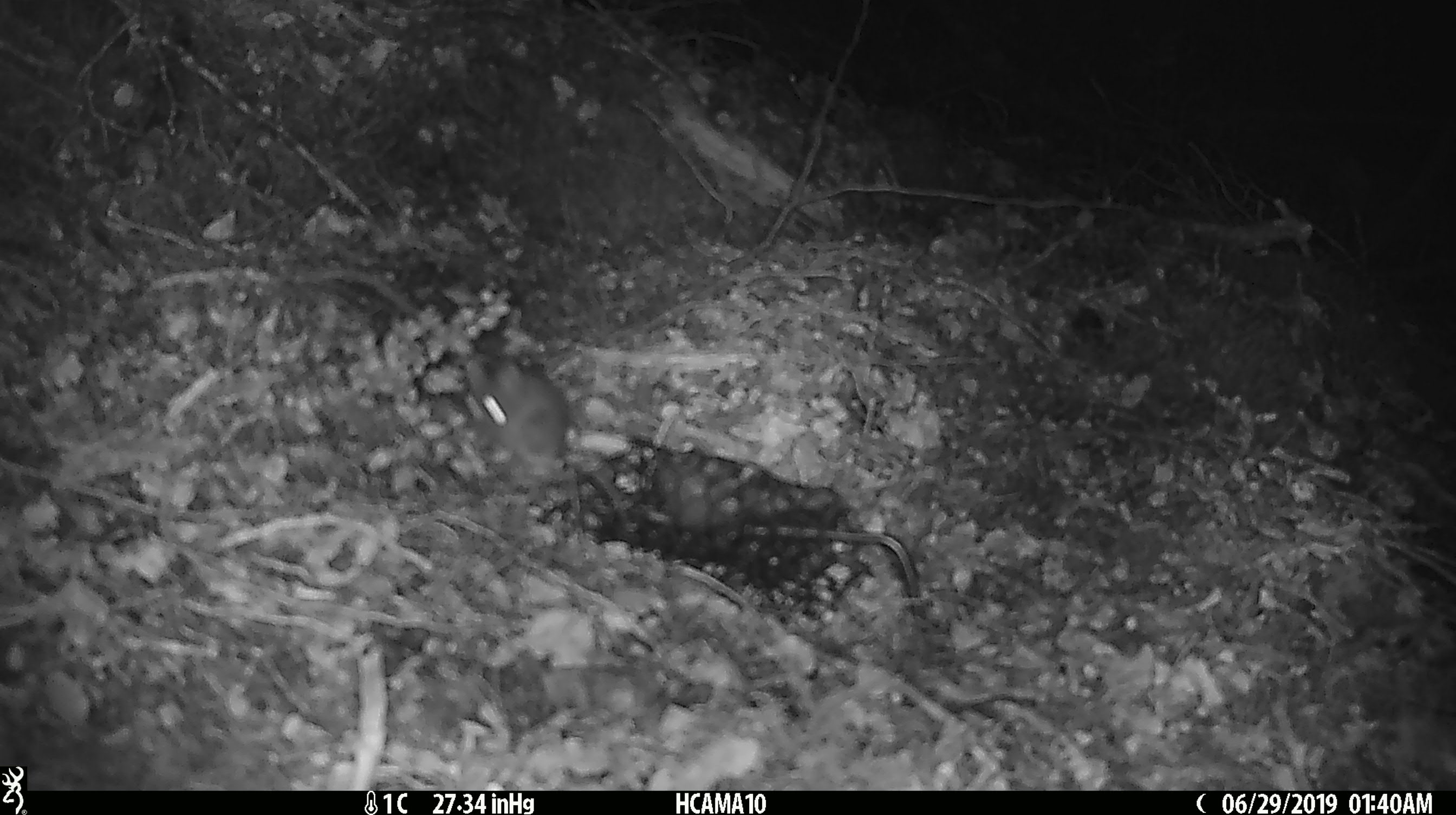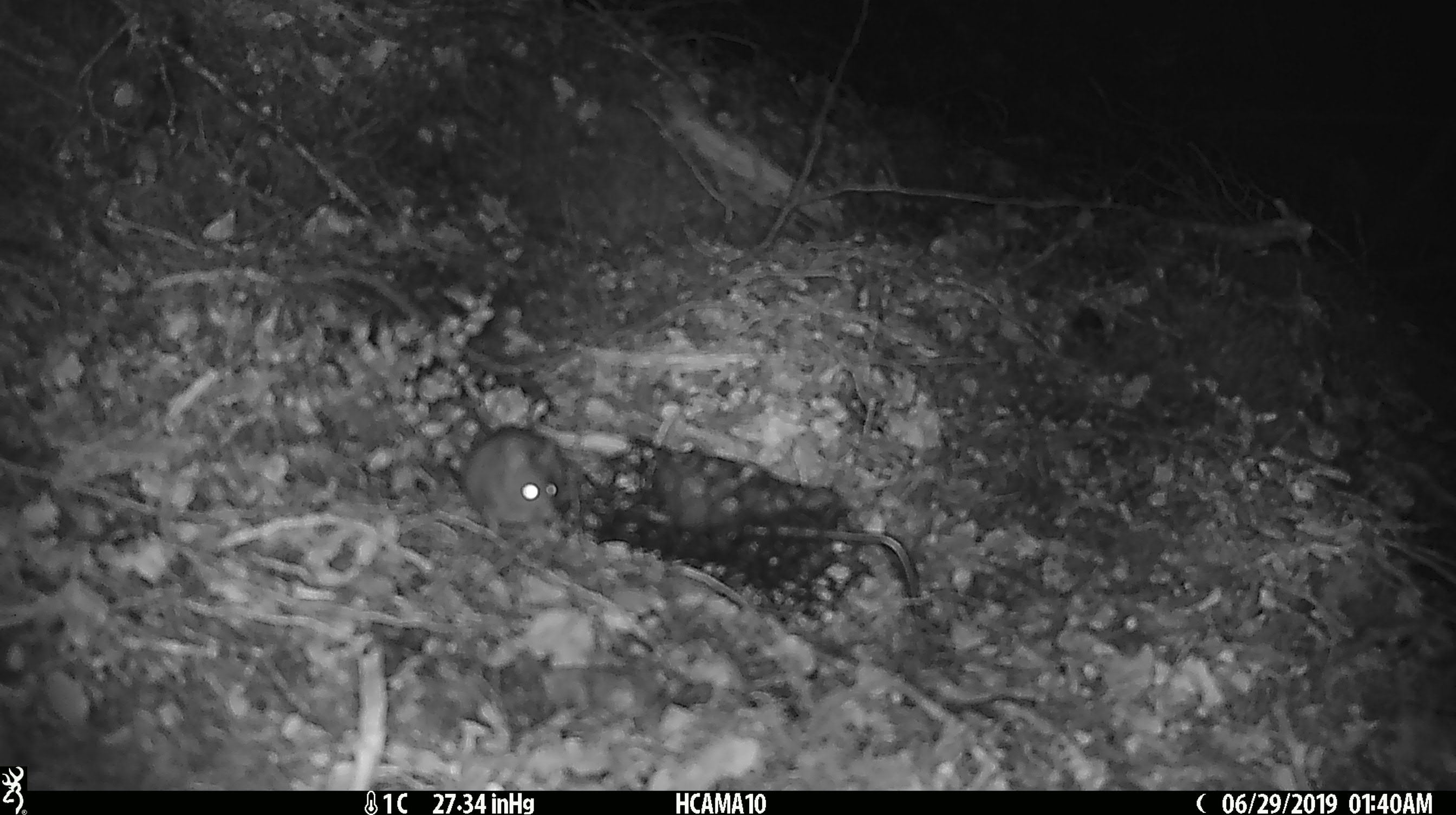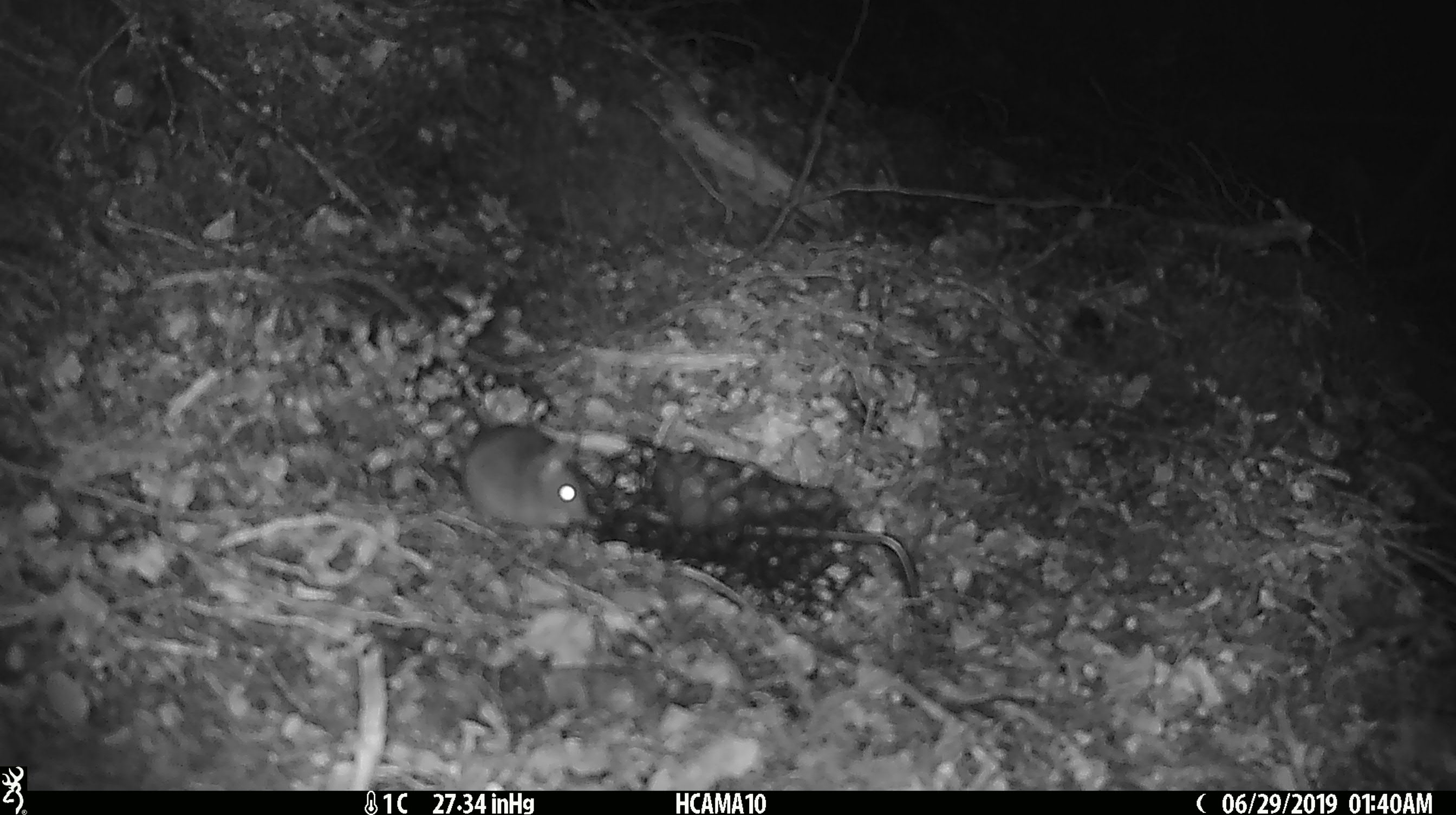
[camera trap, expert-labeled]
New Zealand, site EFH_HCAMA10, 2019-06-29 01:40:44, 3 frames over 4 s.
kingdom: Animalia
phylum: Chordata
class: Mammalia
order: Rodentia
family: Muridae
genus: Mus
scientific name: Mus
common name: mouse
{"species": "mouse (Mus)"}